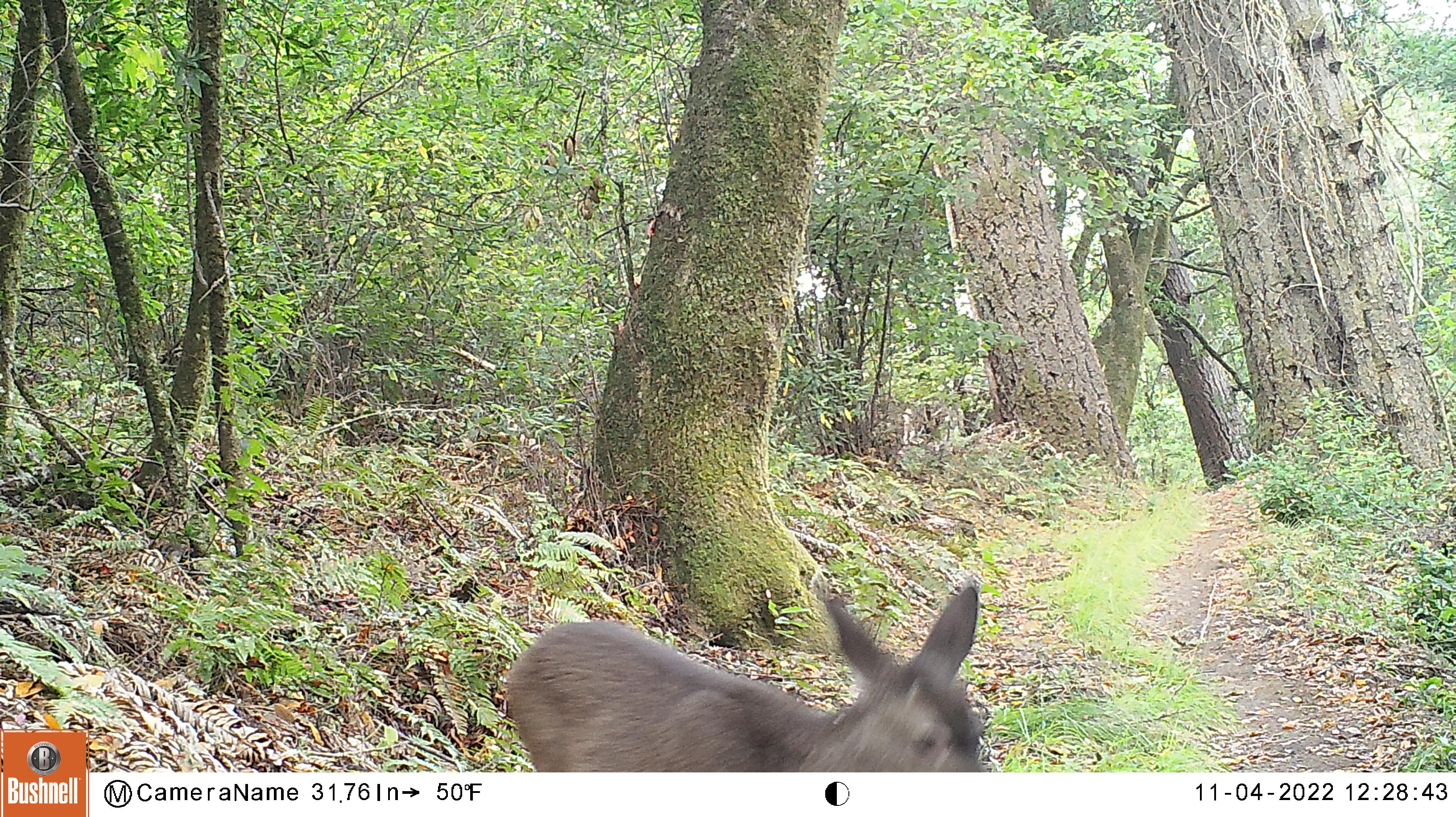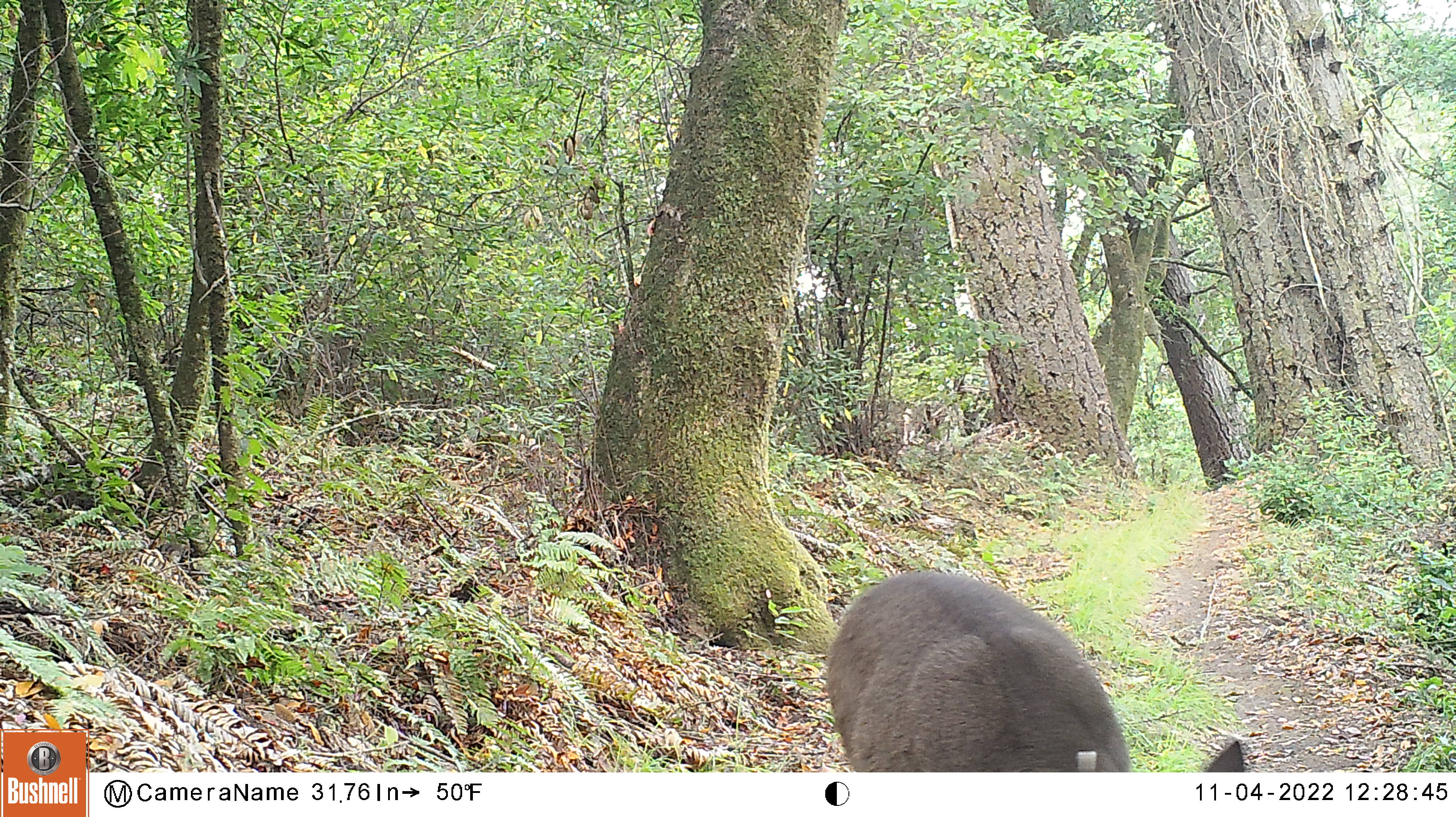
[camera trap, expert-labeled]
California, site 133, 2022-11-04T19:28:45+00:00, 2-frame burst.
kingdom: Animalia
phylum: Chordata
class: Mammalia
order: Artiodactyla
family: Cervidae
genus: Odocoileus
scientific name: Odocoileus hemionus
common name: mule deer